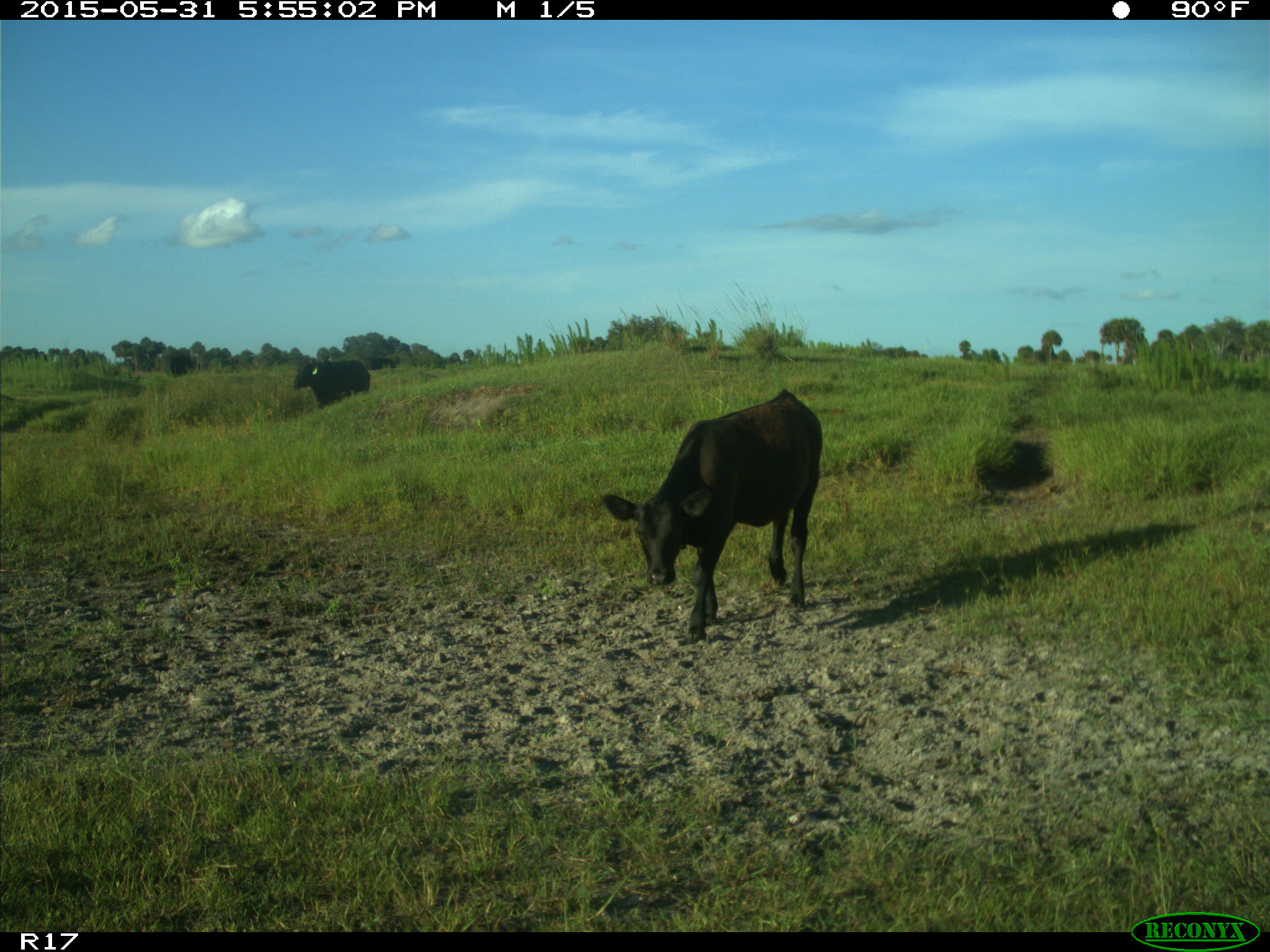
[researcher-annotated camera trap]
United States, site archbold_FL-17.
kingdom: Animalia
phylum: Chordata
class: Mammalia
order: Artiodactyla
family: Bovidae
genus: Bos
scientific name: Bos taurus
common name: domestic cow